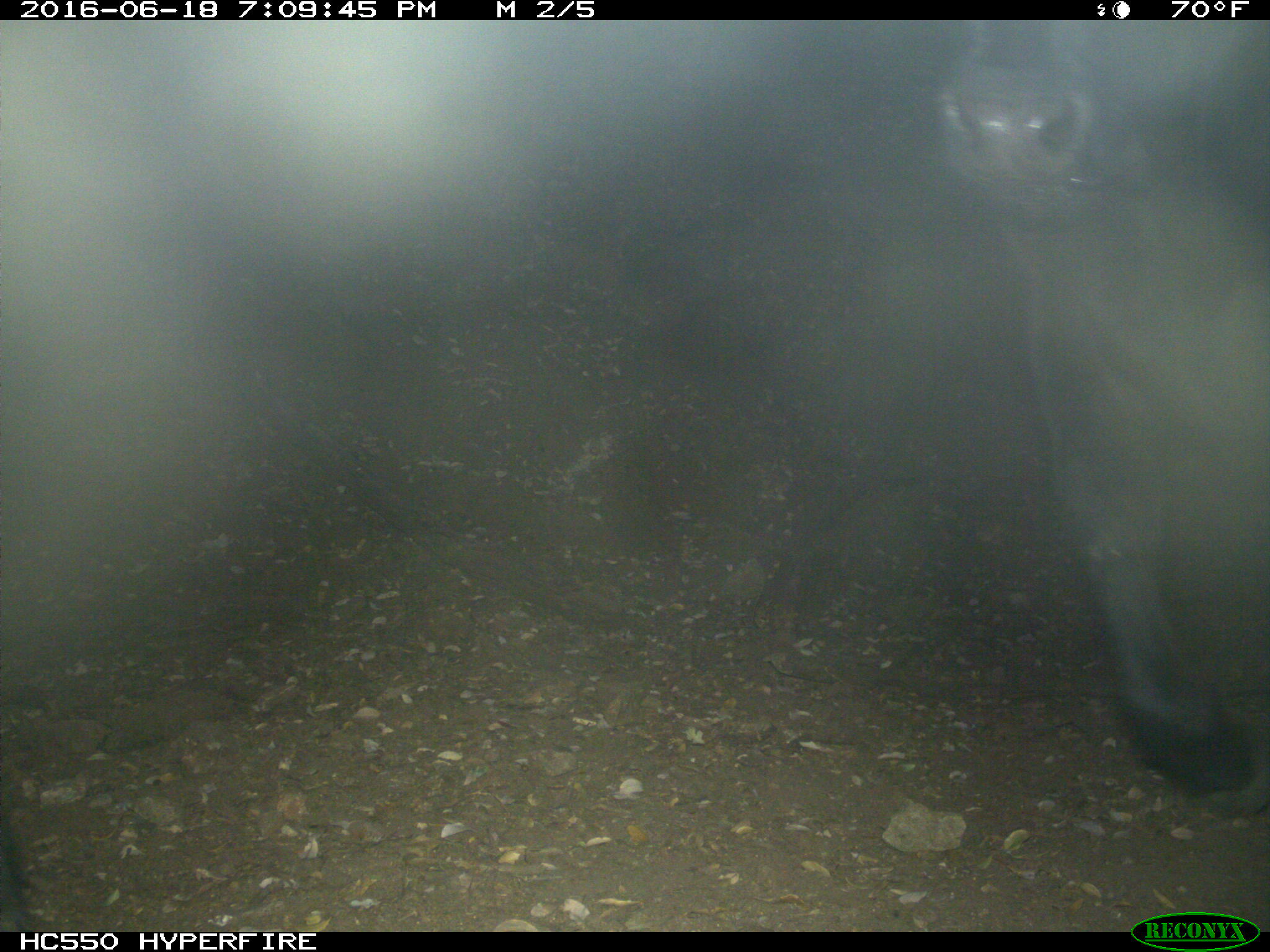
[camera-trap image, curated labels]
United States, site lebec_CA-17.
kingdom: Animalia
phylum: Chordata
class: Mammalia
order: Artiodactyla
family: Bovidae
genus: Bos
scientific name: Bos taurus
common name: domestic cow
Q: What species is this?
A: Bos taurus (domestic cow).